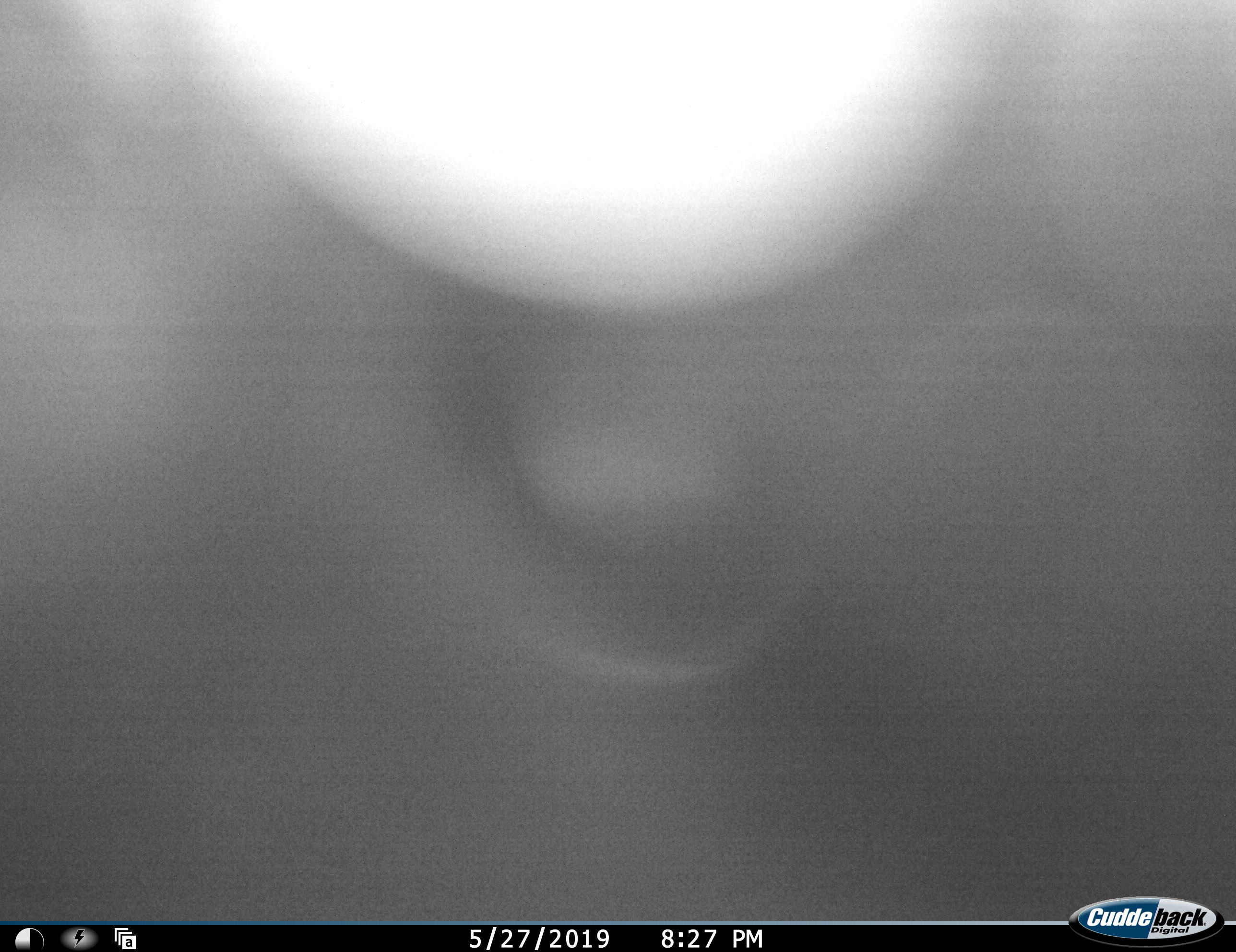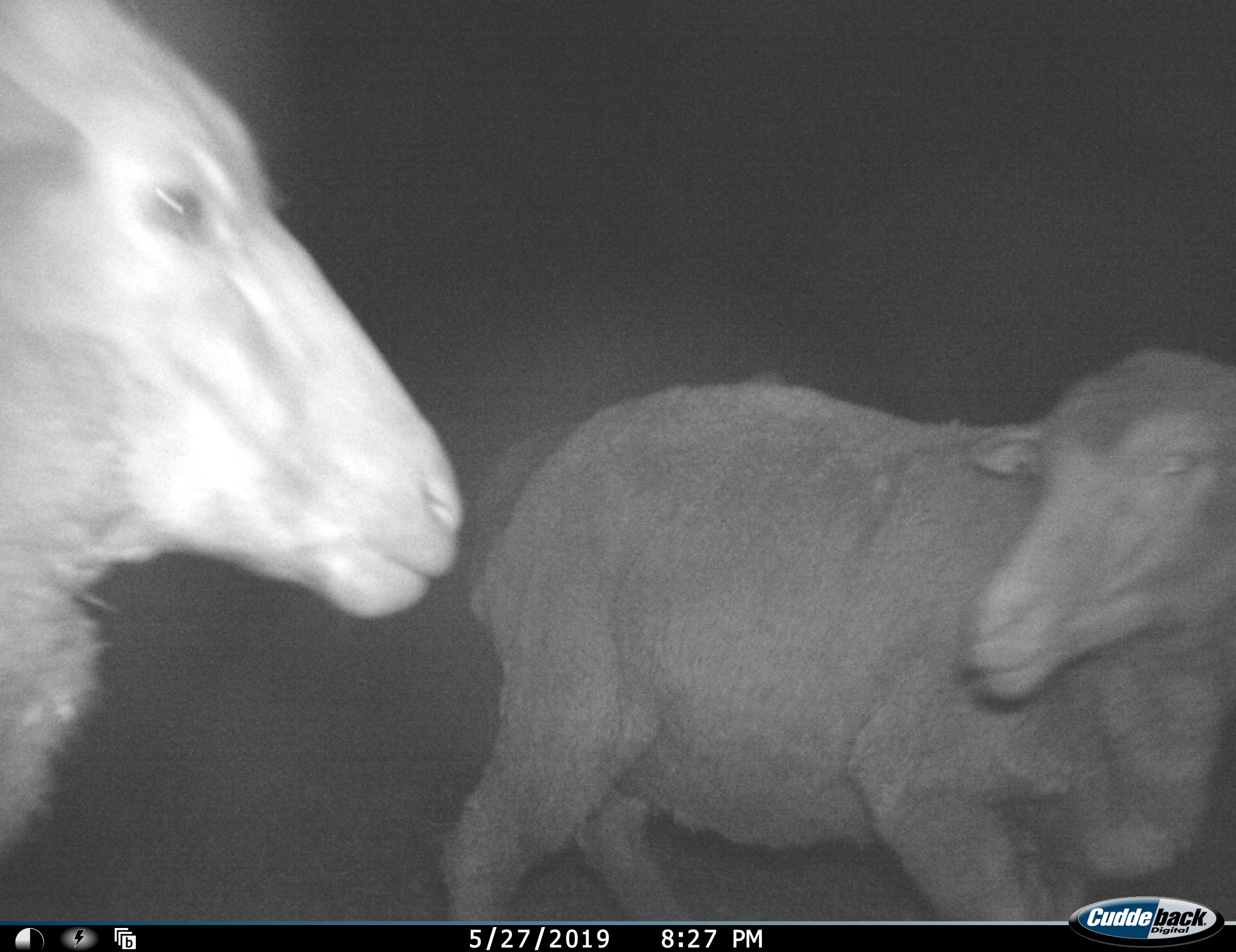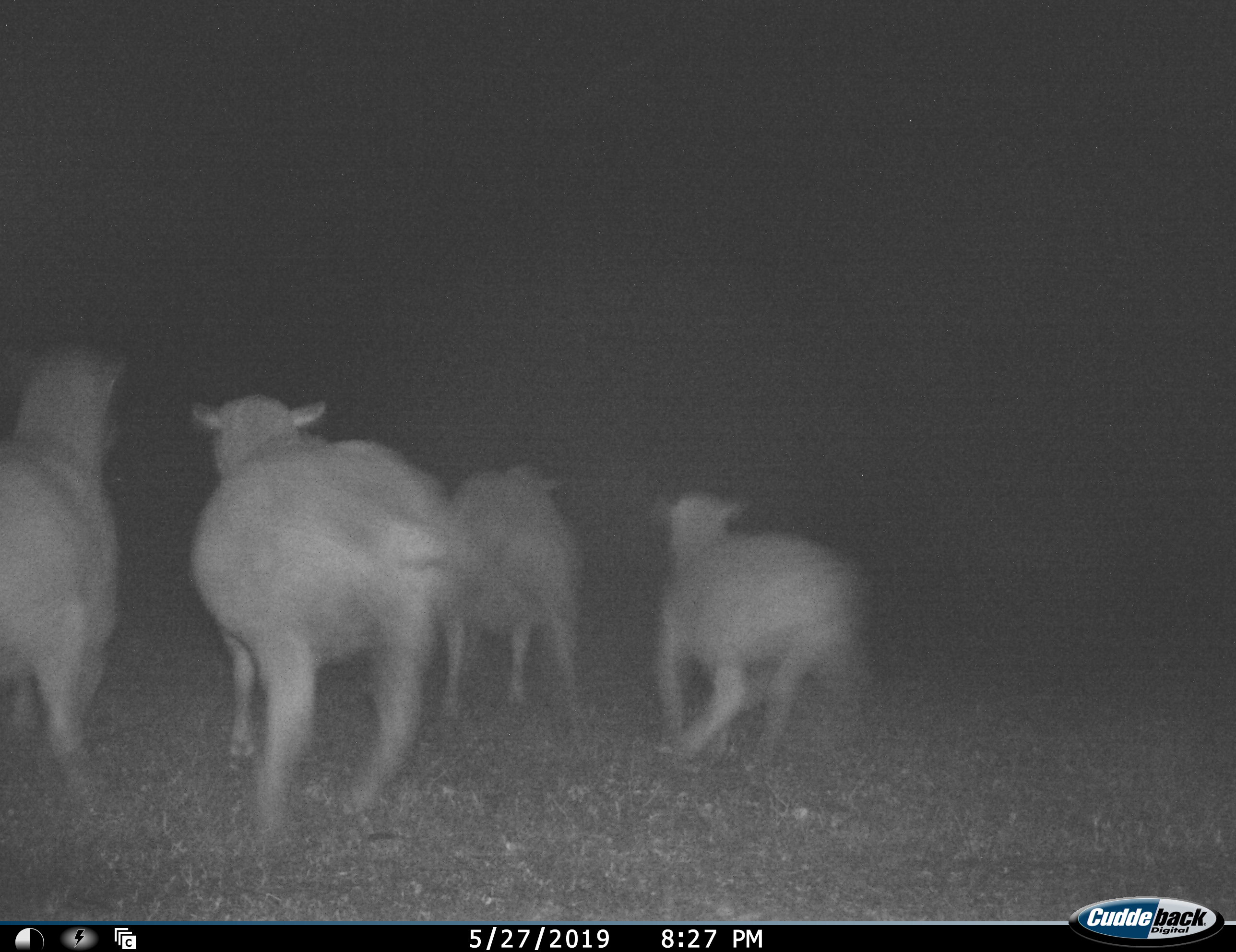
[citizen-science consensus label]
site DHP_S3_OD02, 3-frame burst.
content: unidentified animal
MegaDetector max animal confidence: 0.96